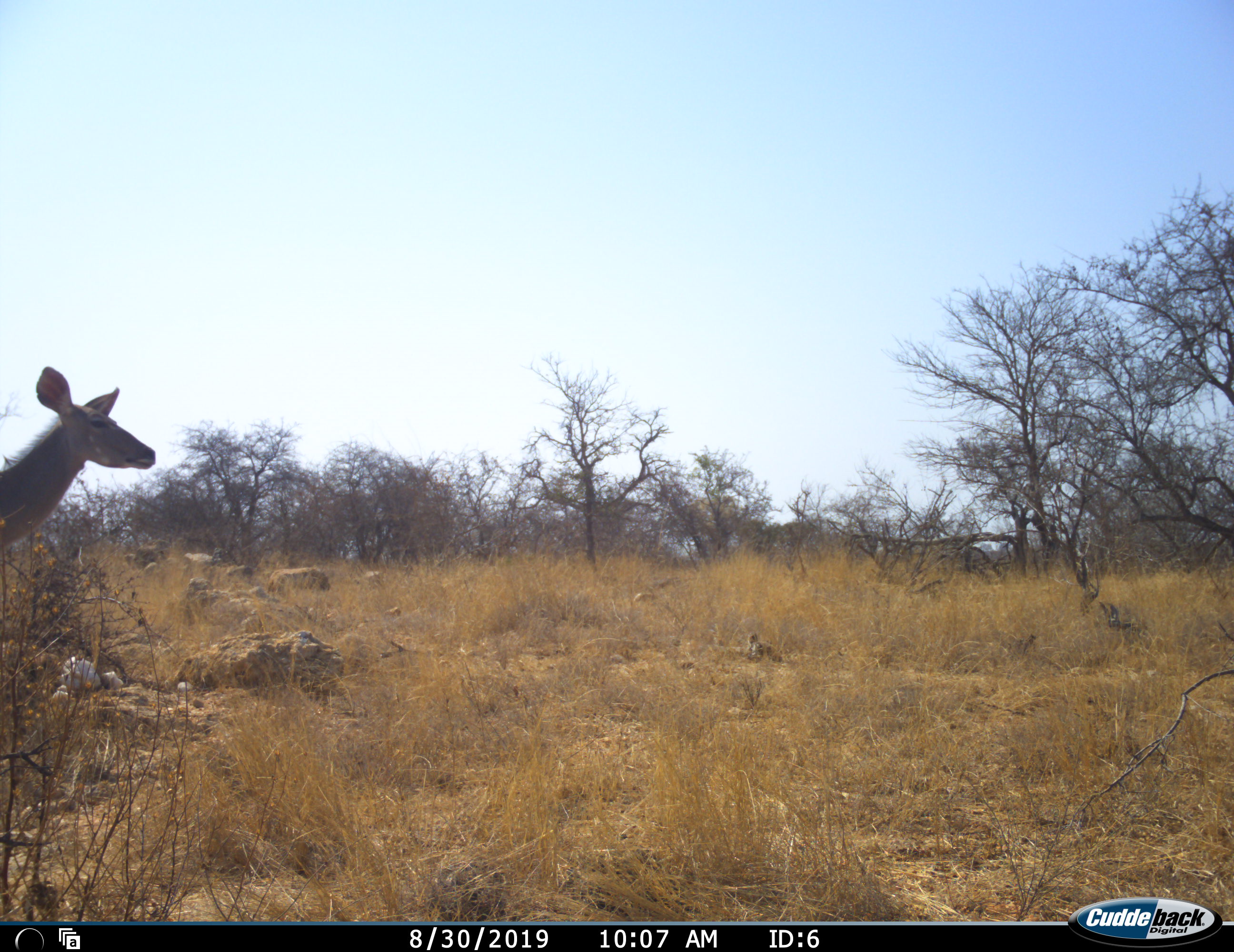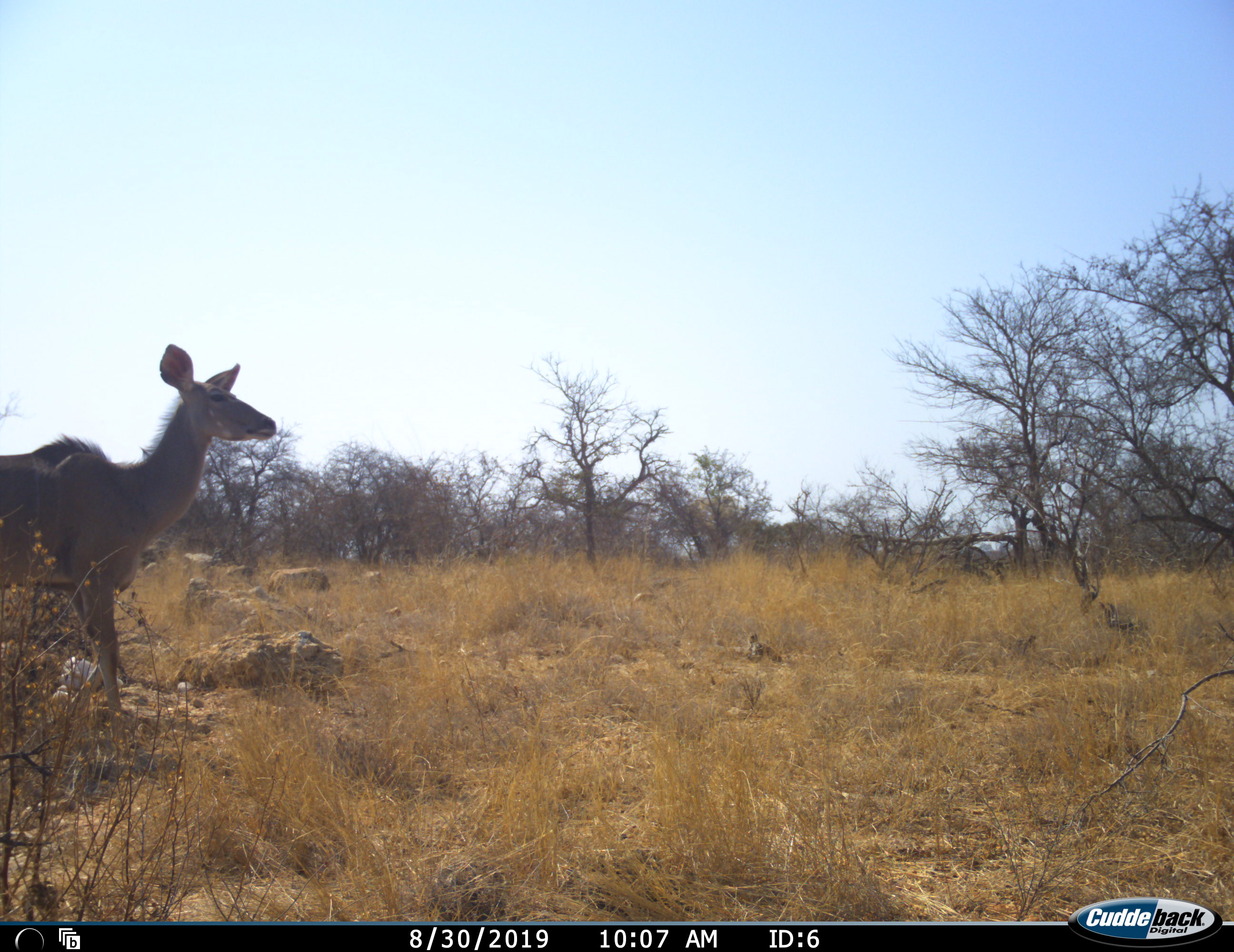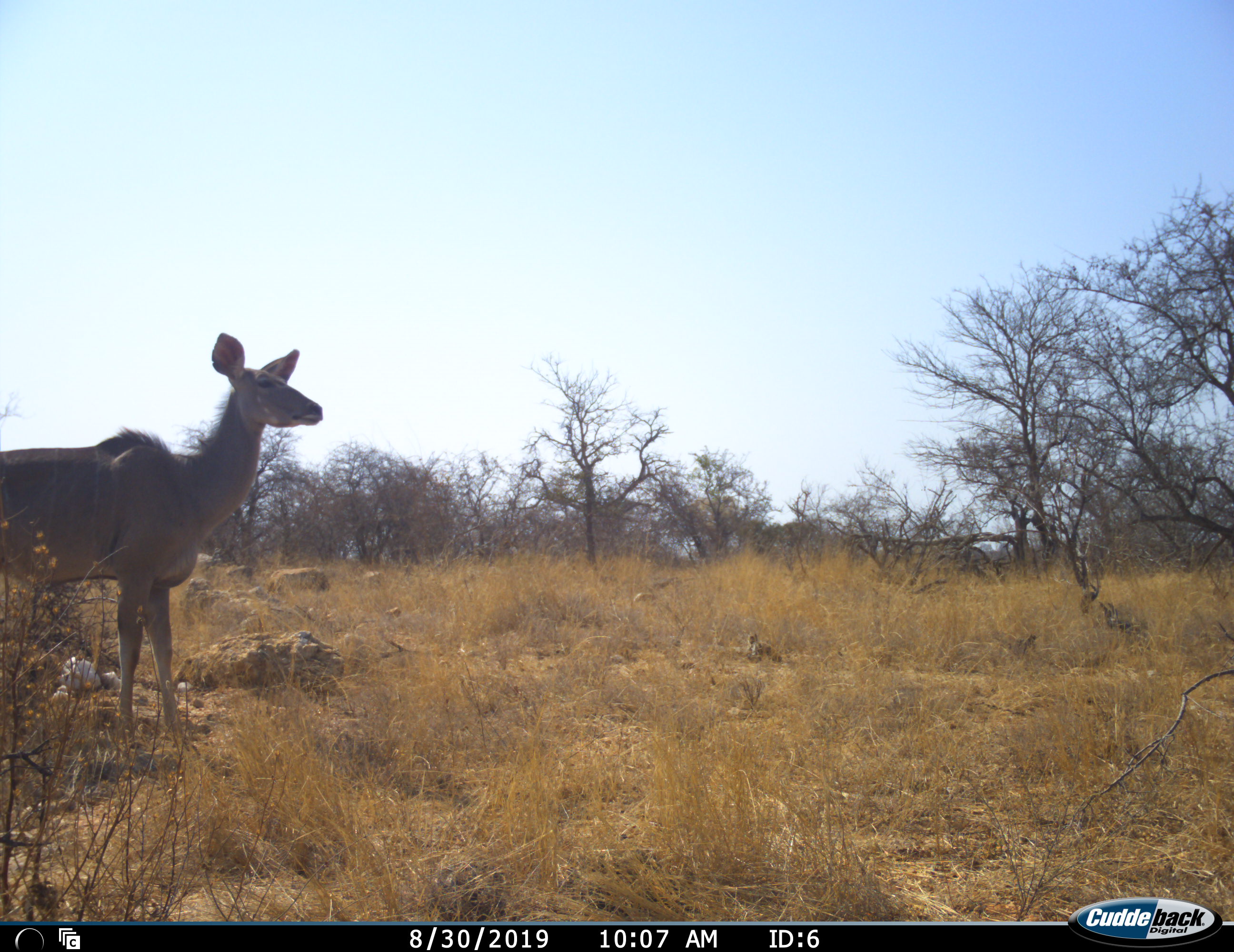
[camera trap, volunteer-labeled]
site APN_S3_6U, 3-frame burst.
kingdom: Animalia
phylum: Chordata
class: Mammalia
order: Artiodactyla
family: Bovidae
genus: Tragelaphus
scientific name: Tragelaphus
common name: kudu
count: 1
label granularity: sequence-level